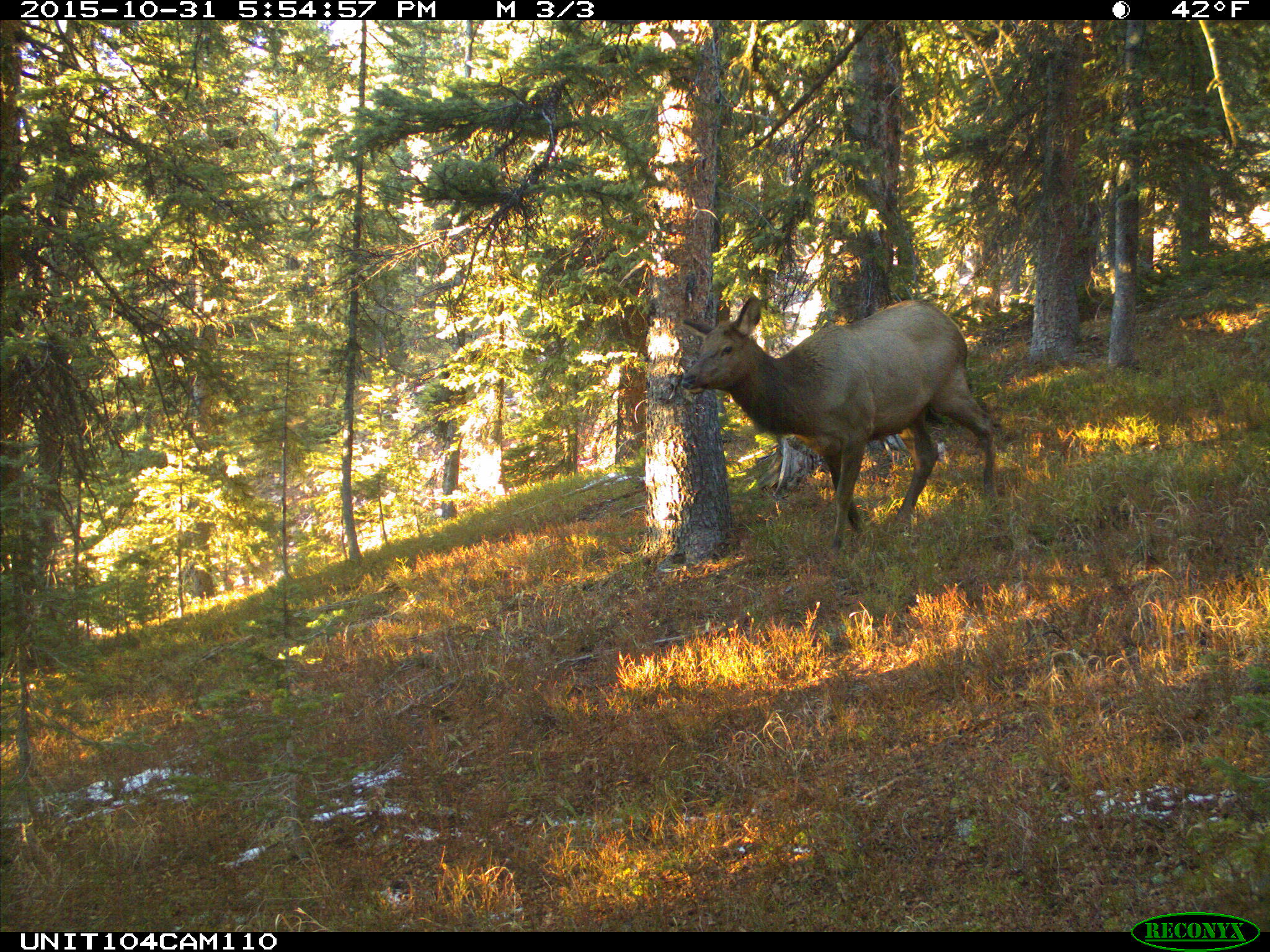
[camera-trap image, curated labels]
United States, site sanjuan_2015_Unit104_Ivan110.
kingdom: Animalia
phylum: Chordata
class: Mammalia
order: Artiodactyla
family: Cervidae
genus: Cervus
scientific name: Cervus elaphus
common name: red deer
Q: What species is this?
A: Cervus elaphus (red deer).